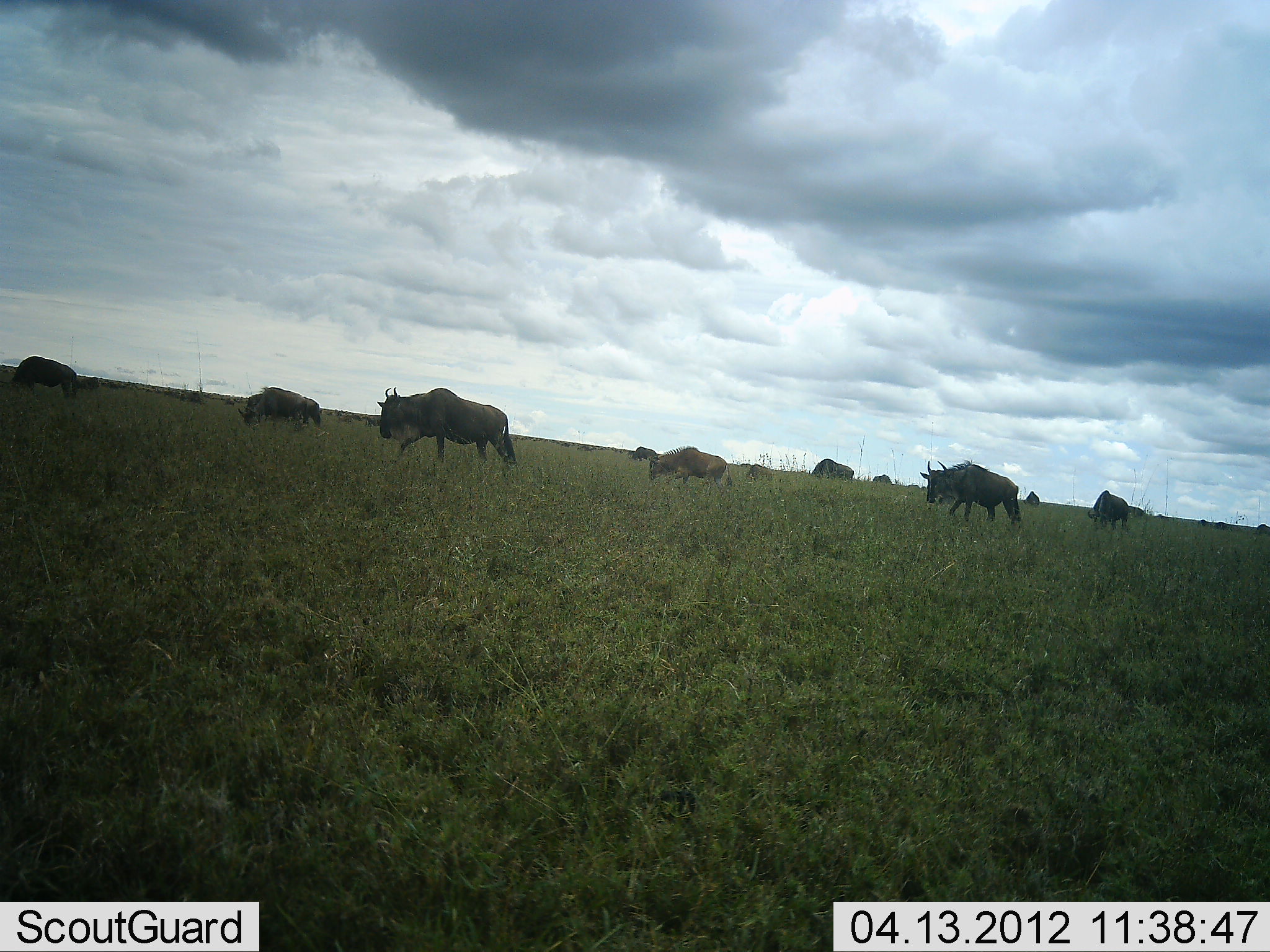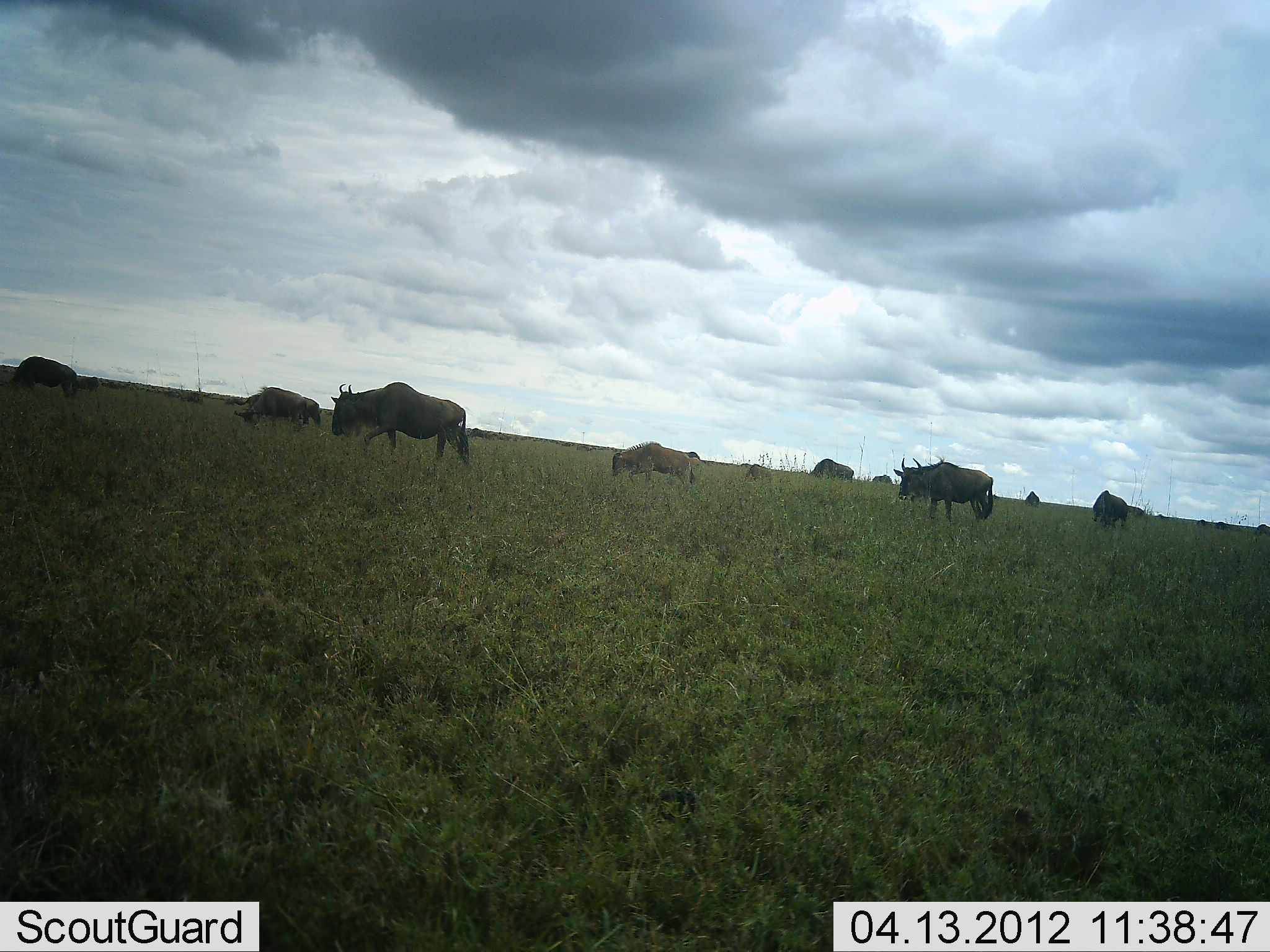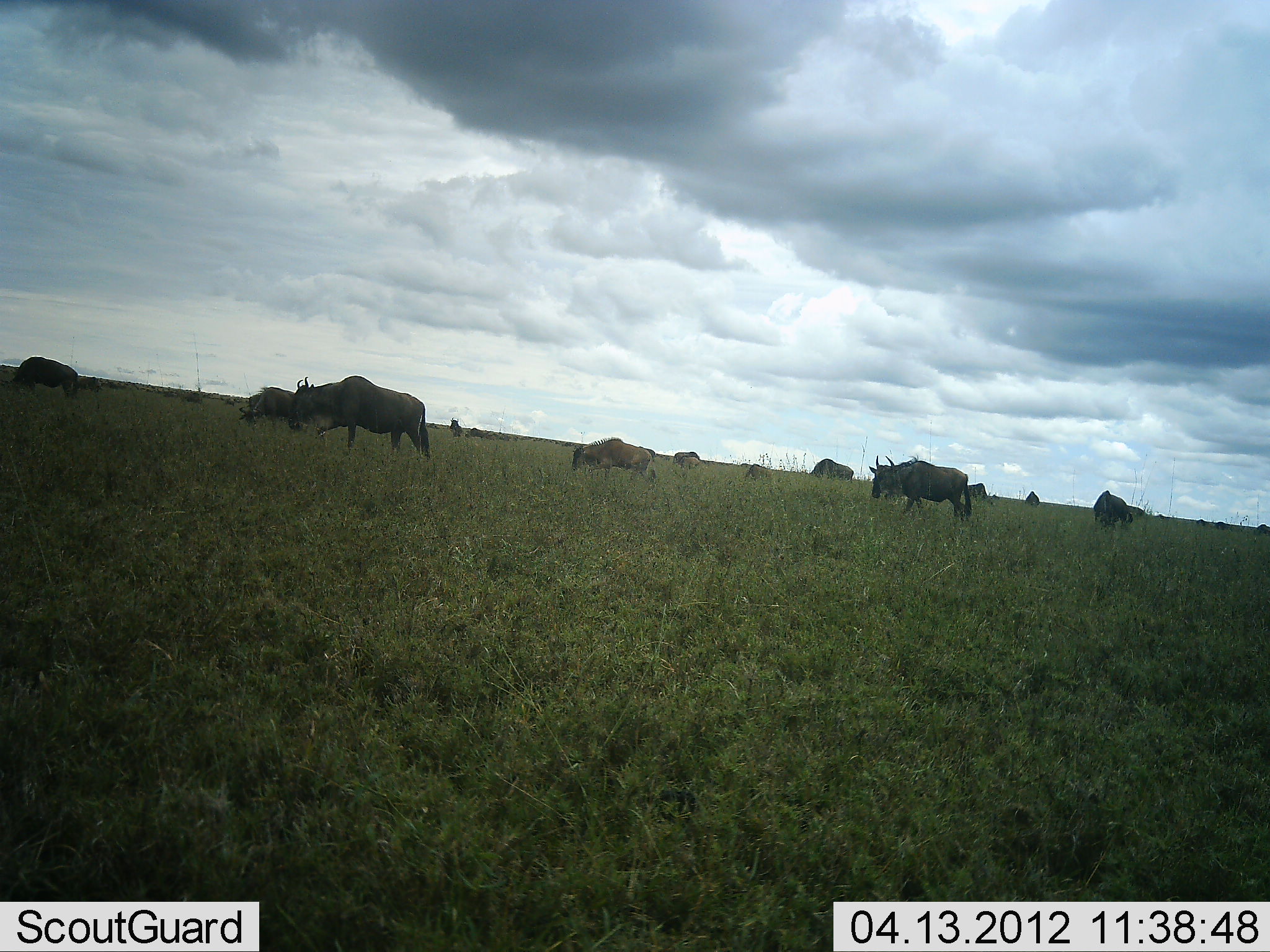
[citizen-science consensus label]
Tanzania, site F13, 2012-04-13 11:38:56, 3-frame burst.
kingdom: Animalia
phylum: Chordata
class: Mammalia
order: Artiodactyla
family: Bovidae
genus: Connochaetes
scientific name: Connochaetes taurinus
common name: blue wildebeest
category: wildebeest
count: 9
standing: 33%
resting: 4%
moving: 85%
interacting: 0%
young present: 19%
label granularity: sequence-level